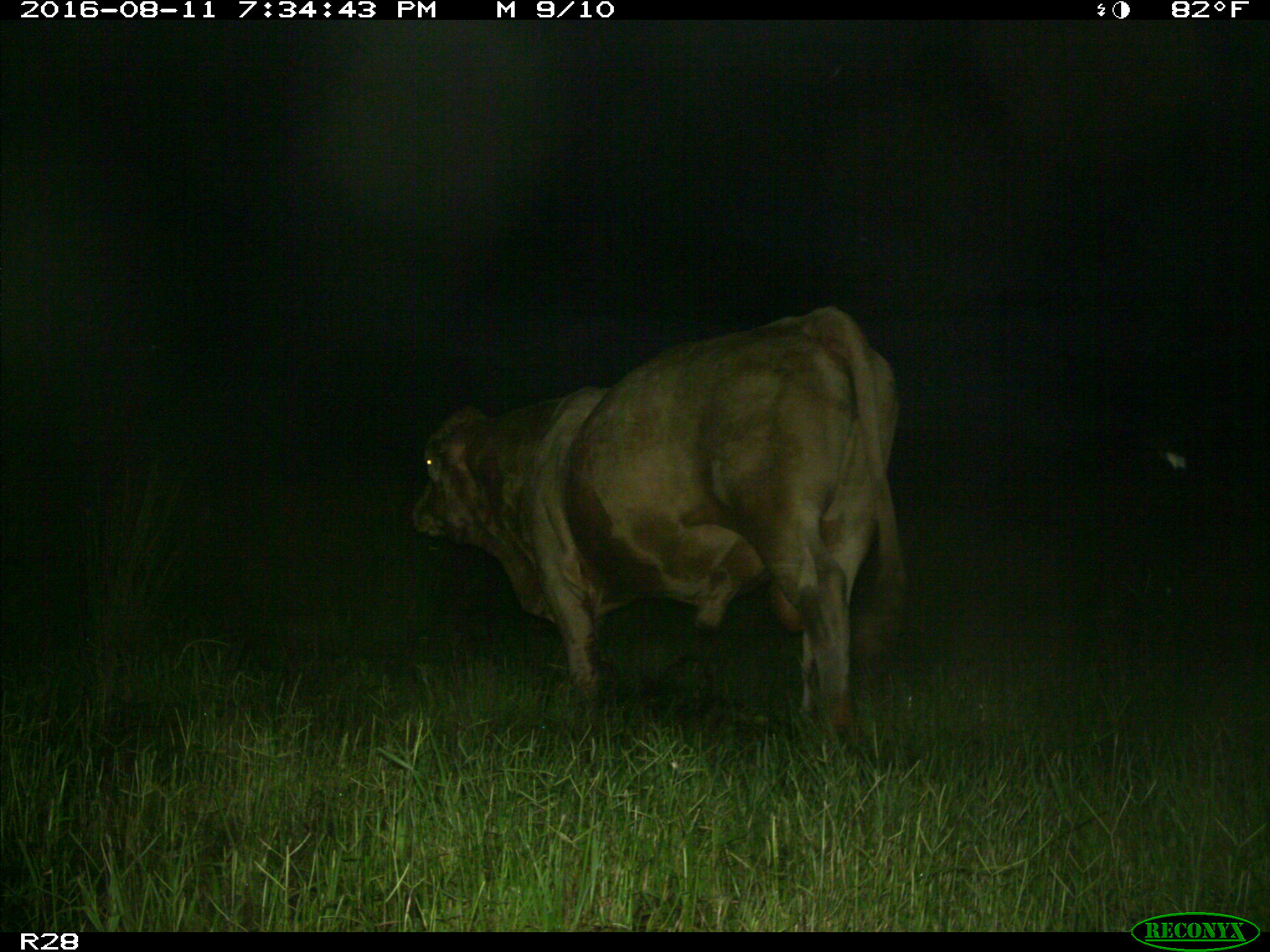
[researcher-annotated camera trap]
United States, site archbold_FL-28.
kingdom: Animalia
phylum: Chordata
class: Mammalia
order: Artiodactyla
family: Bovidae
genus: Bos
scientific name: Bos taurus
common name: domestic cow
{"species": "Bos taurus (domestic cow)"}